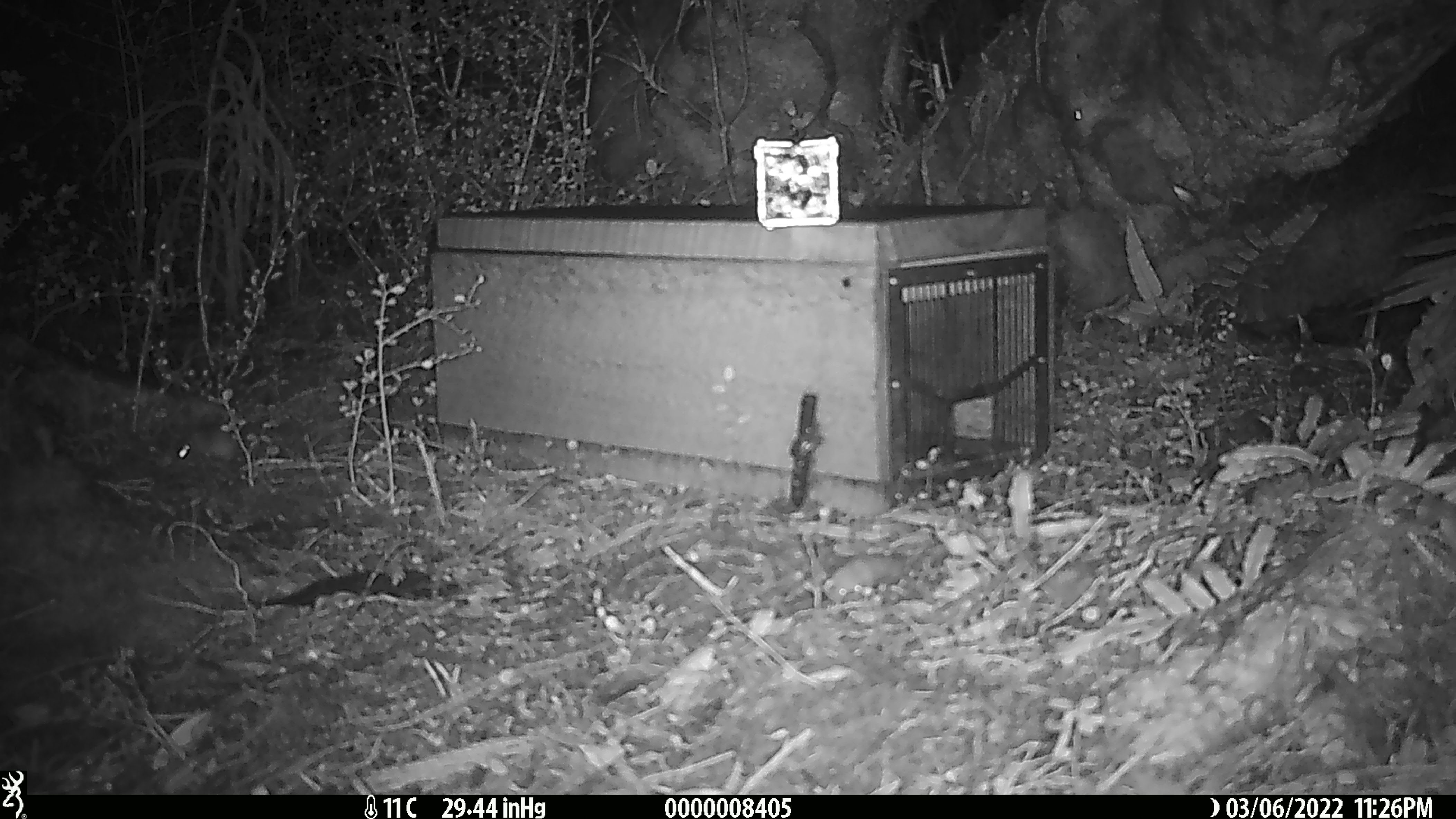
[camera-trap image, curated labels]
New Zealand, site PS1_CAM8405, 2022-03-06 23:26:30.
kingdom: Animalia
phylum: Chordata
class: Mammalia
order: Rodentia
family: Muridae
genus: Mus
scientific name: Mus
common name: mouse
Mouse (Mus).